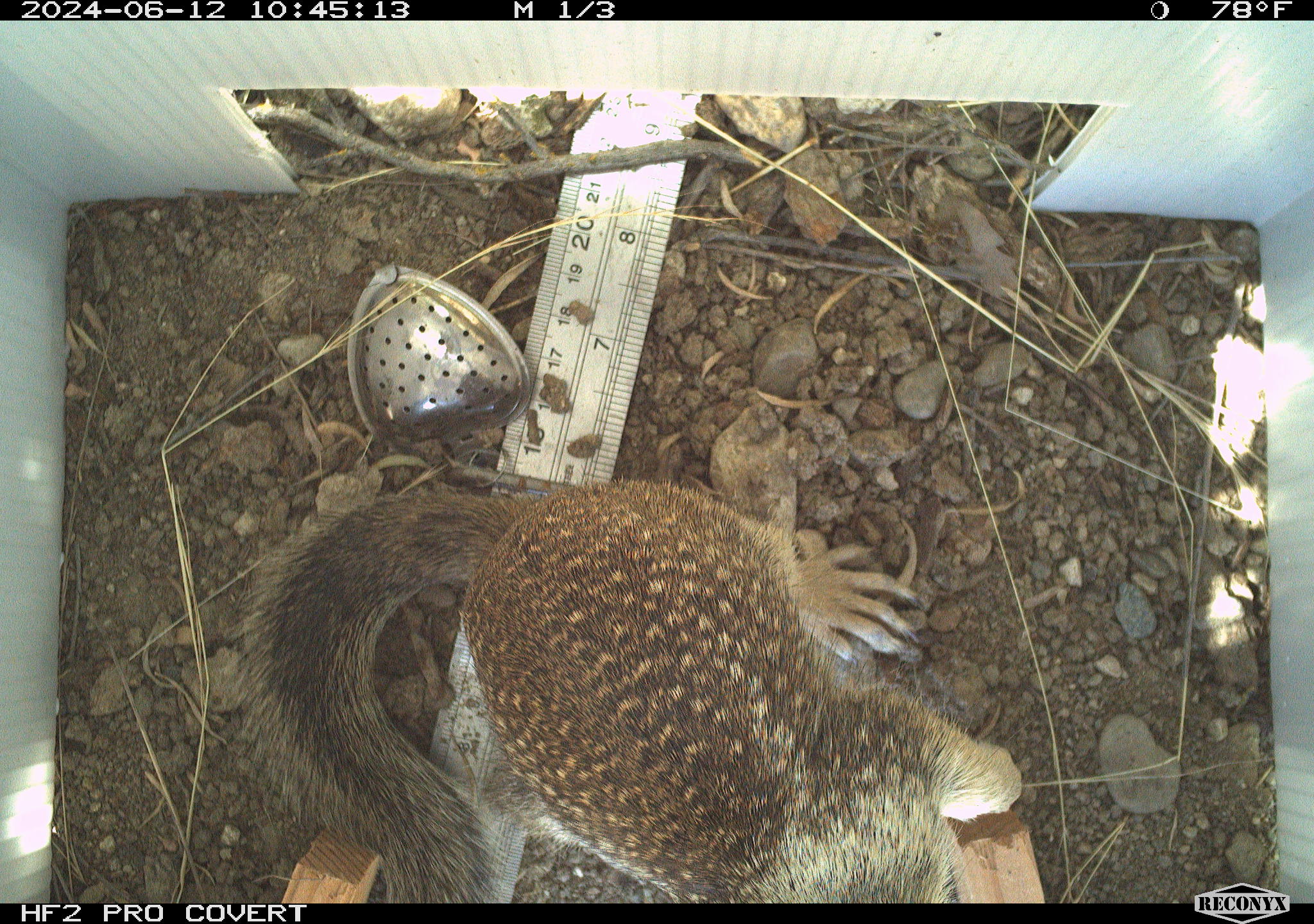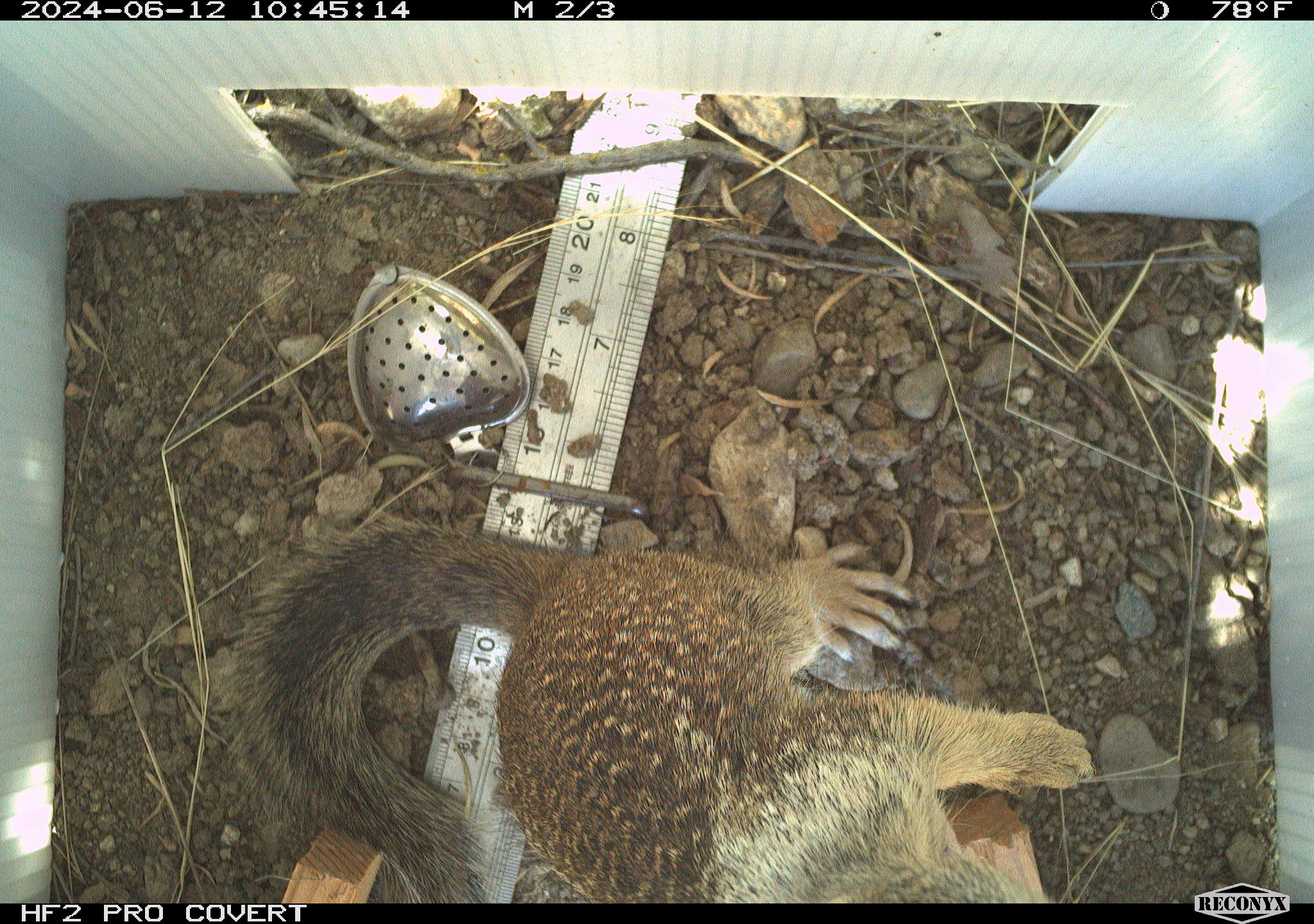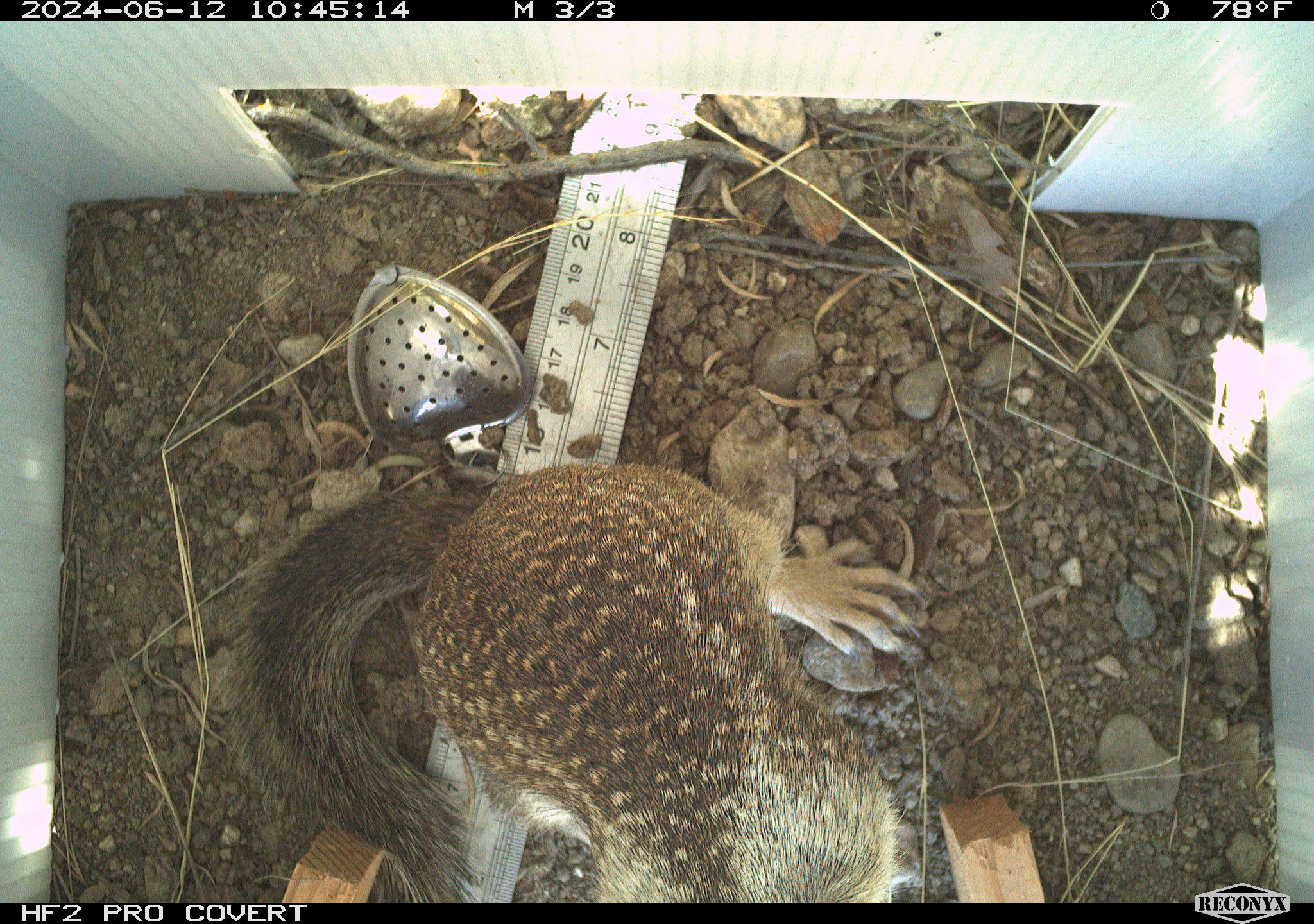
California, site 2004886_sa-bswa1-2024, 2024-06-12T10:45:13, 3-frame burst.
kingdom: Animalia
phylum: Chordata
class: Mammalia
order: Rodentia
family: Sciuridae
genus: Otospermophilus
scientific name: Otospermophilus beecheyi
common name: california ground squirrel